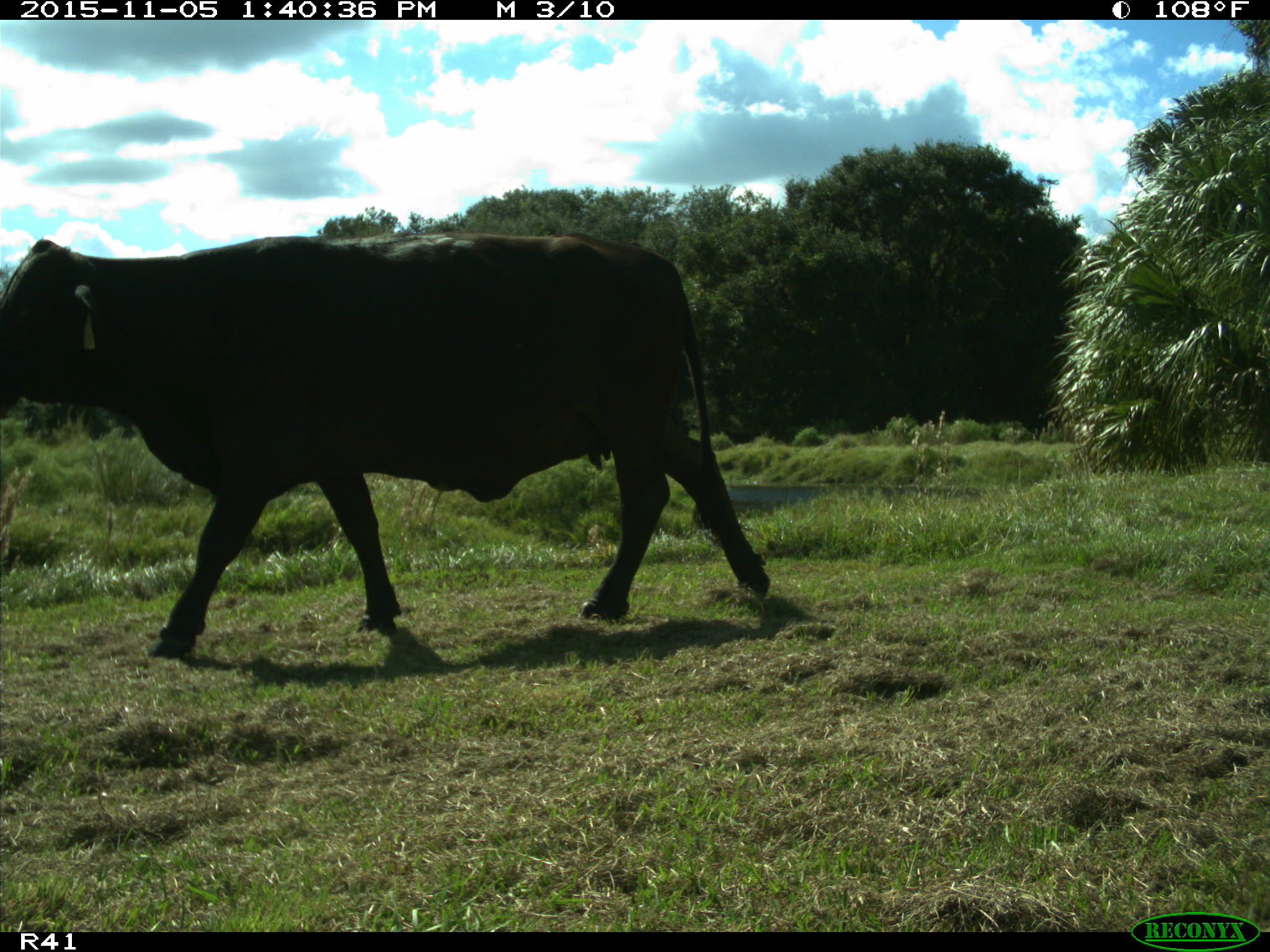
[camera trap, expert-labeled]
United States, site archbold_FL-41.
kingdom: Animalia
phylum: Chordata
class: Mammalia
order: Artiodactyla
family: Bovidae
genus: Bos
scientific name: Bos taurus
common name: domestic cow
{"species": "Bos taurus (domestic cow)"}